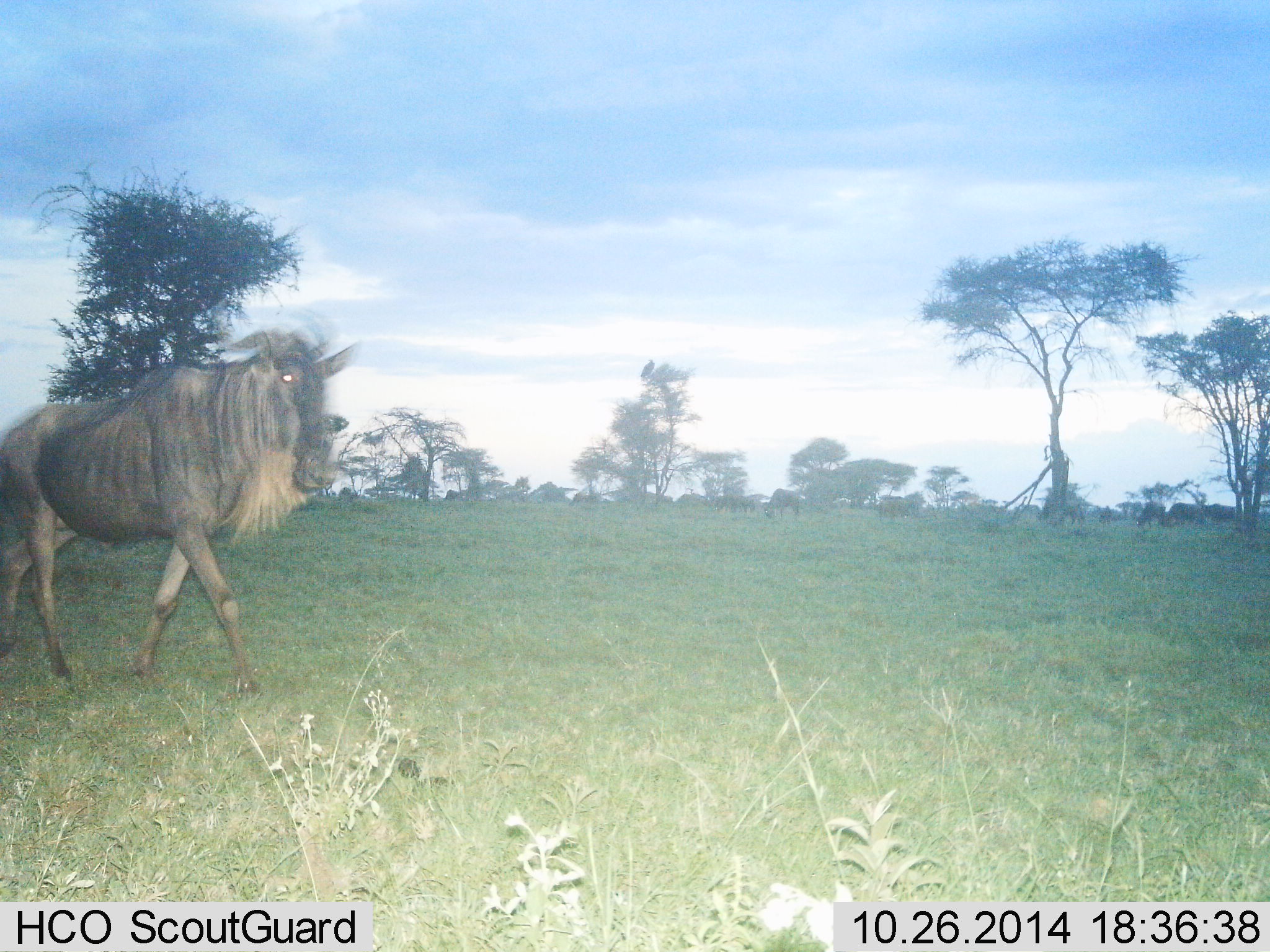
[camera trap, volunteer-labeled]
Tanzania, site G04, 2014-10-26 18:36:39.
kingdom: Animalia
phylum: Chordata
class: Mammalia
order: Artiodactyla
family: Bovidae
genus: Connochaetes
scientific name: Connochaetes taurinus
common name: blue wildebeest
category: wildebeest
Wildebeest (blue wildebeest) (Connochaetes taurinus), count 10. Behavior (volunteer vote fractions): standing 55%, resting 9%, moving 82%, interacting 0%. Young present (vote fraction): 0%. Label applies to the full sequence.